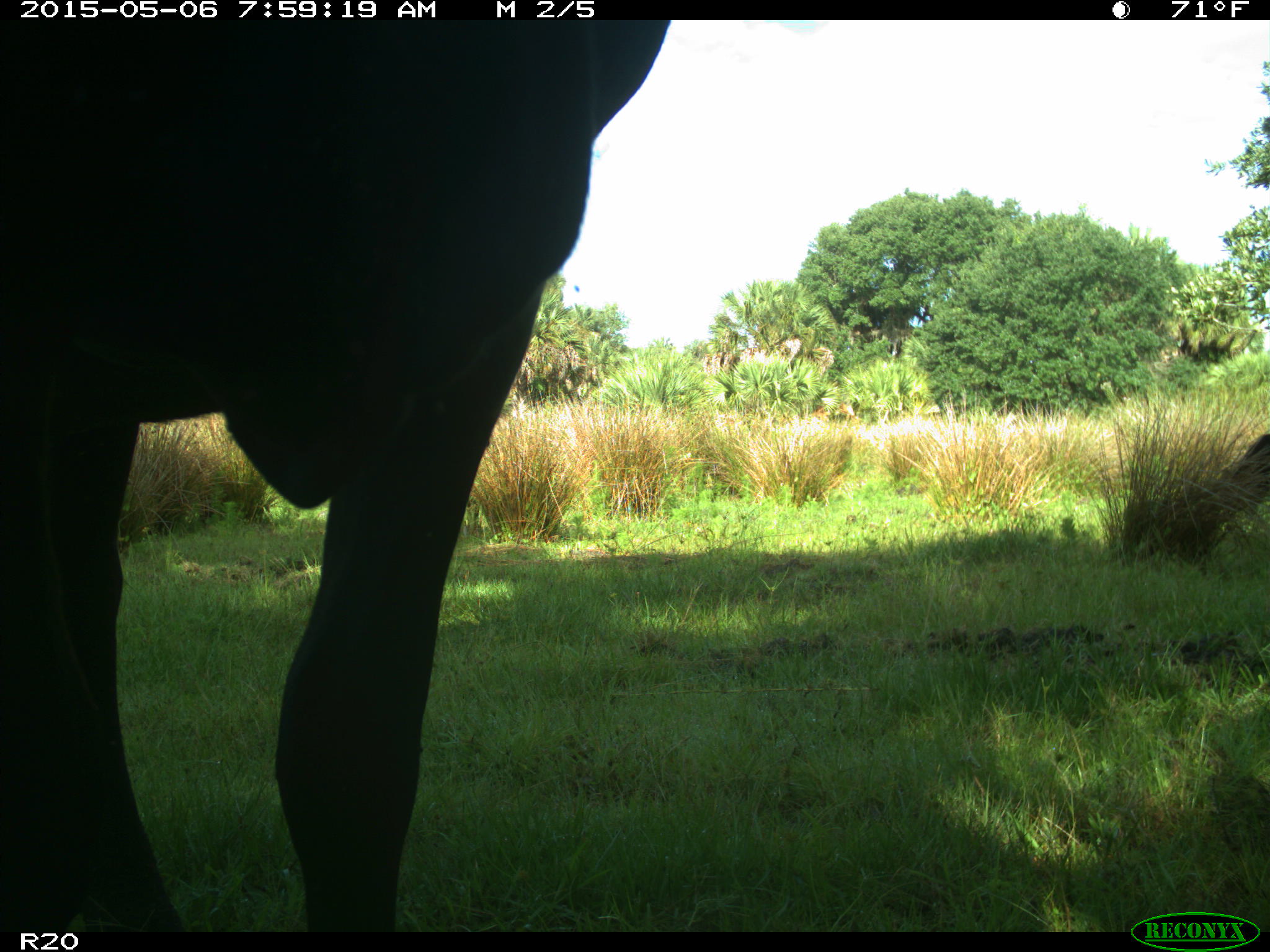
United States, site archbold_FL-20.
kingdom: Animalia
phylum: Chordata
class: Mammalia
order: Artiodactyla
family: Bovidae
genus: Bos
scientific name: Bos taurus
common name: domestic cow